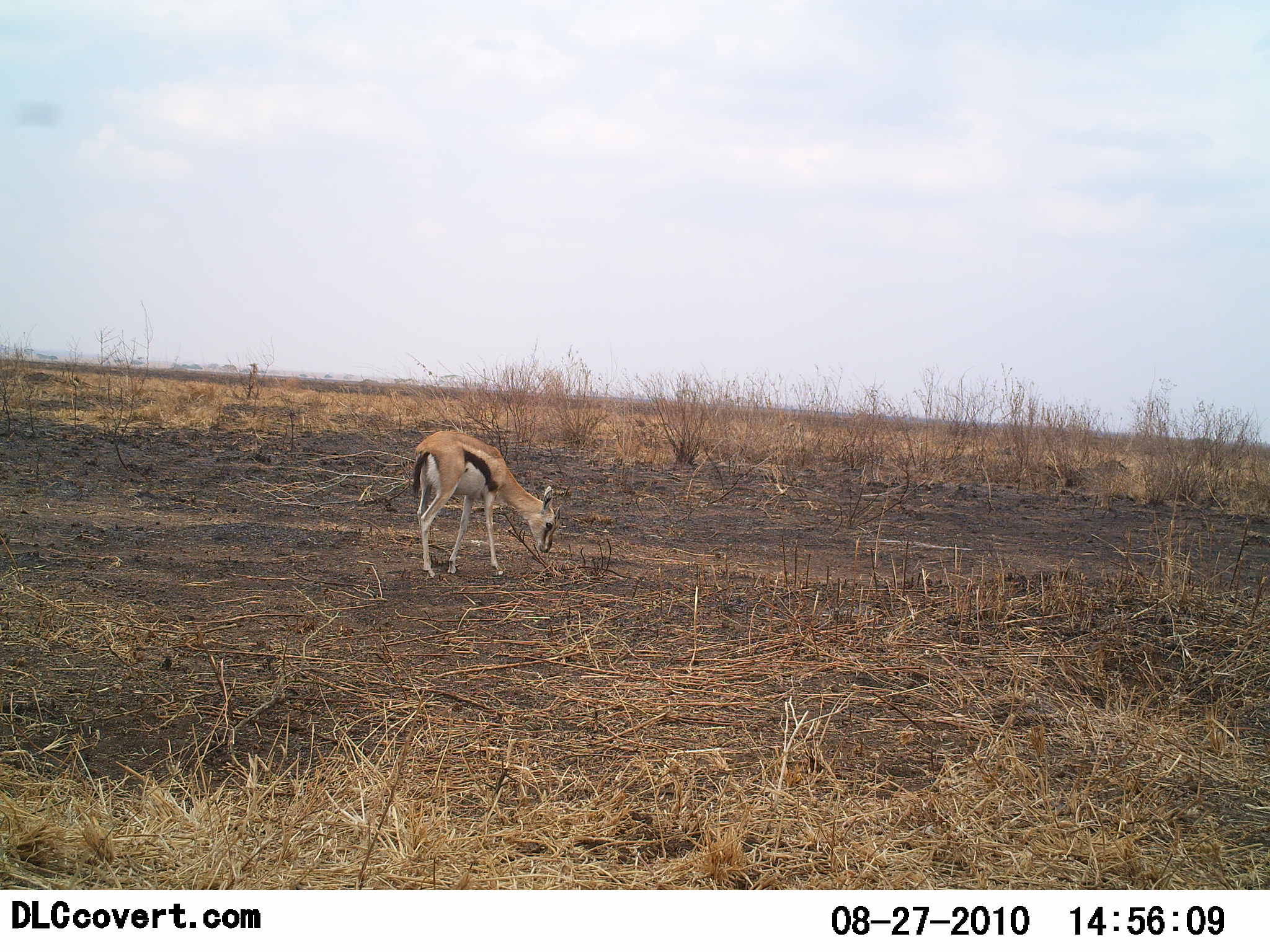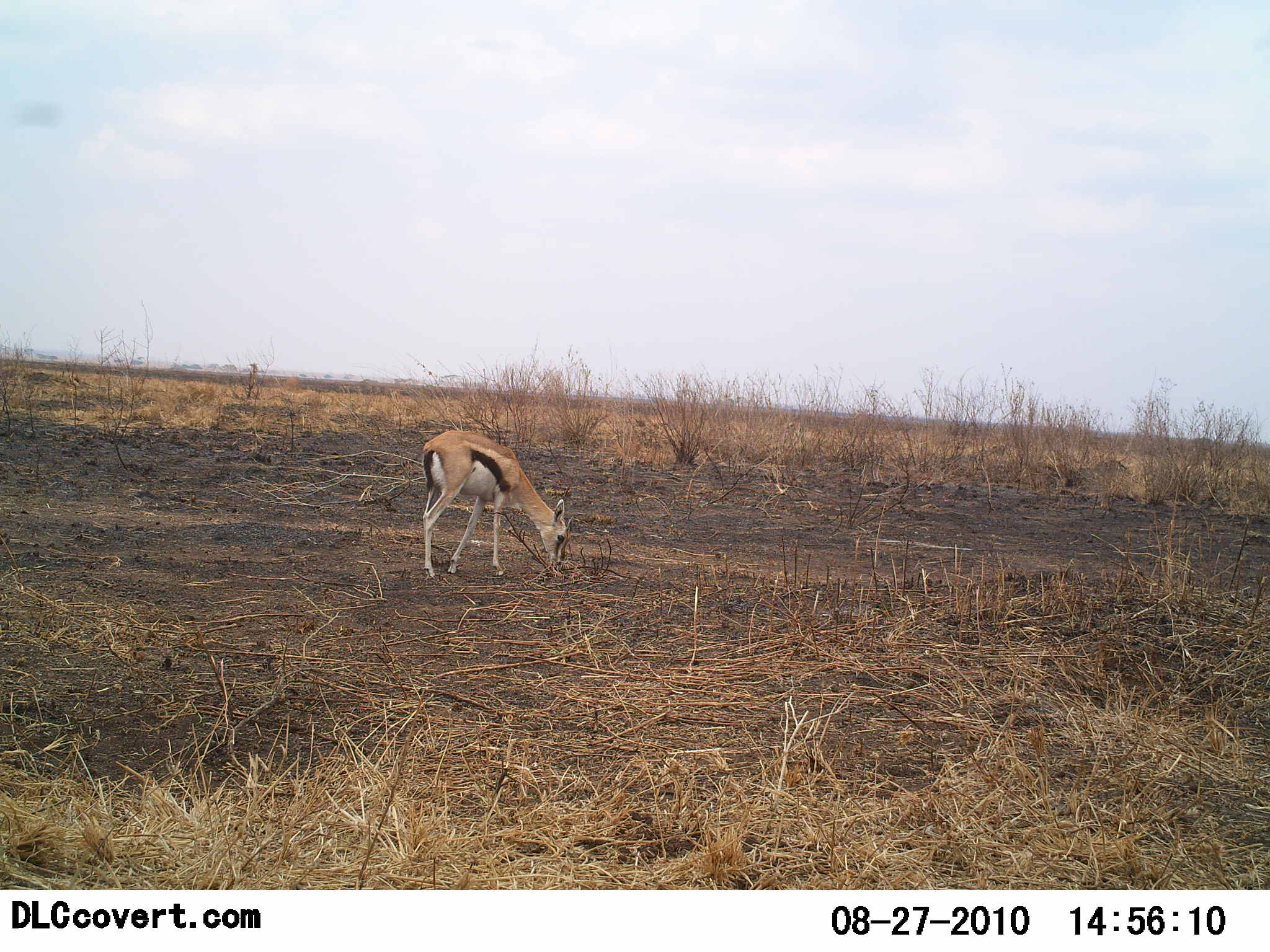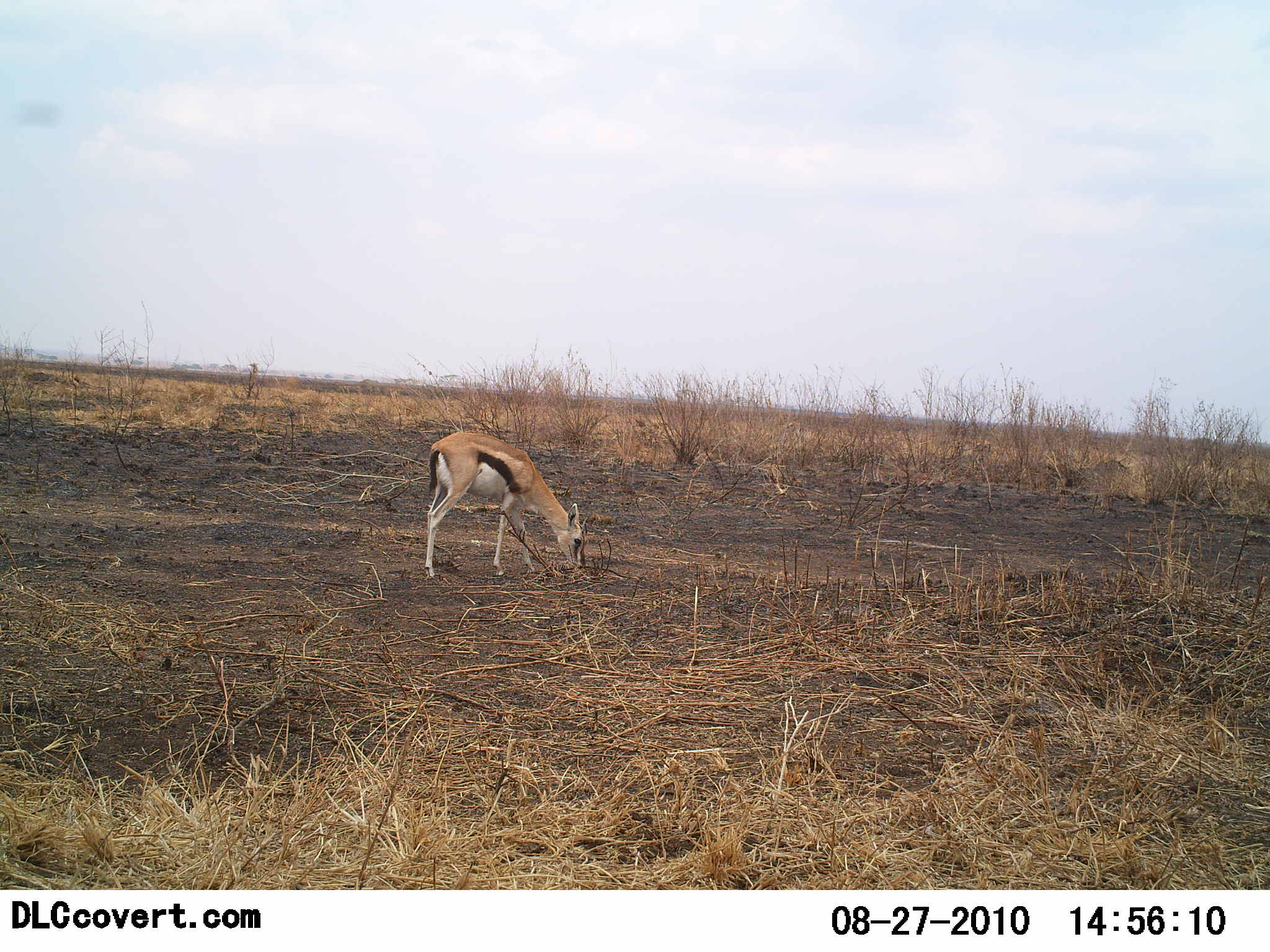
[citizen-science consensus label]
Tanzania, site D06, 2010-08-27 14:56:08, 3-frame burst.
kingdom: Animalia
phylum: Chordata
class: Mammalia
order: Artiodactyla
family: Bovidae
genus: Eudorcas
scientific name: Eudorcas thomsonii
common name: thomson's gazelle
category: gazellethomsons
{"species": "gazellethomsons (thomson's gazelle) (Eudorcas thomsonii)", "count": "1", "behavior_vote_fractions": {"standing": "17%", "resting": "0%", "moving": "8%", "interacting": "0%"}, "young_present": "0%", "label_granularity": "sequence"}